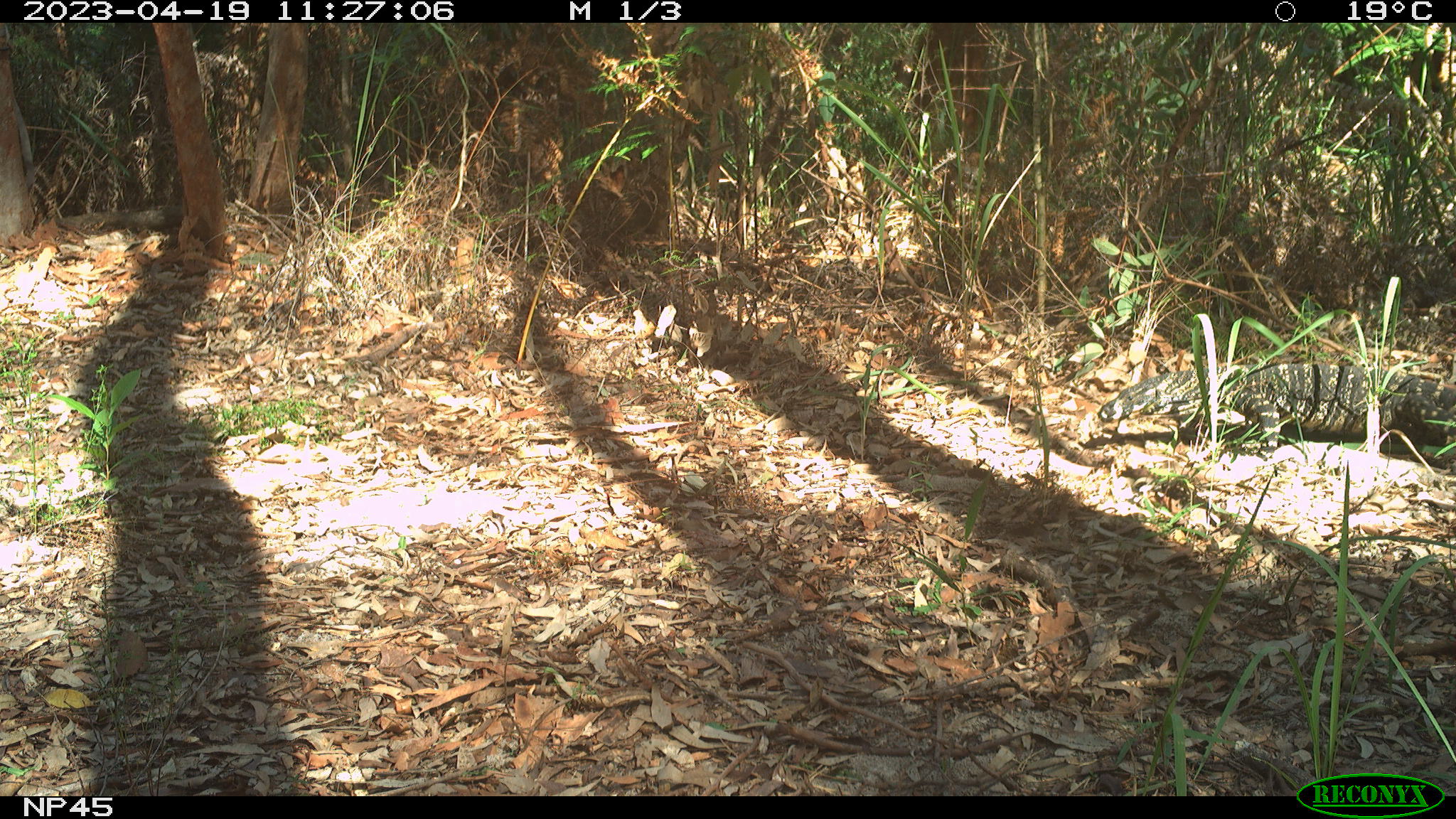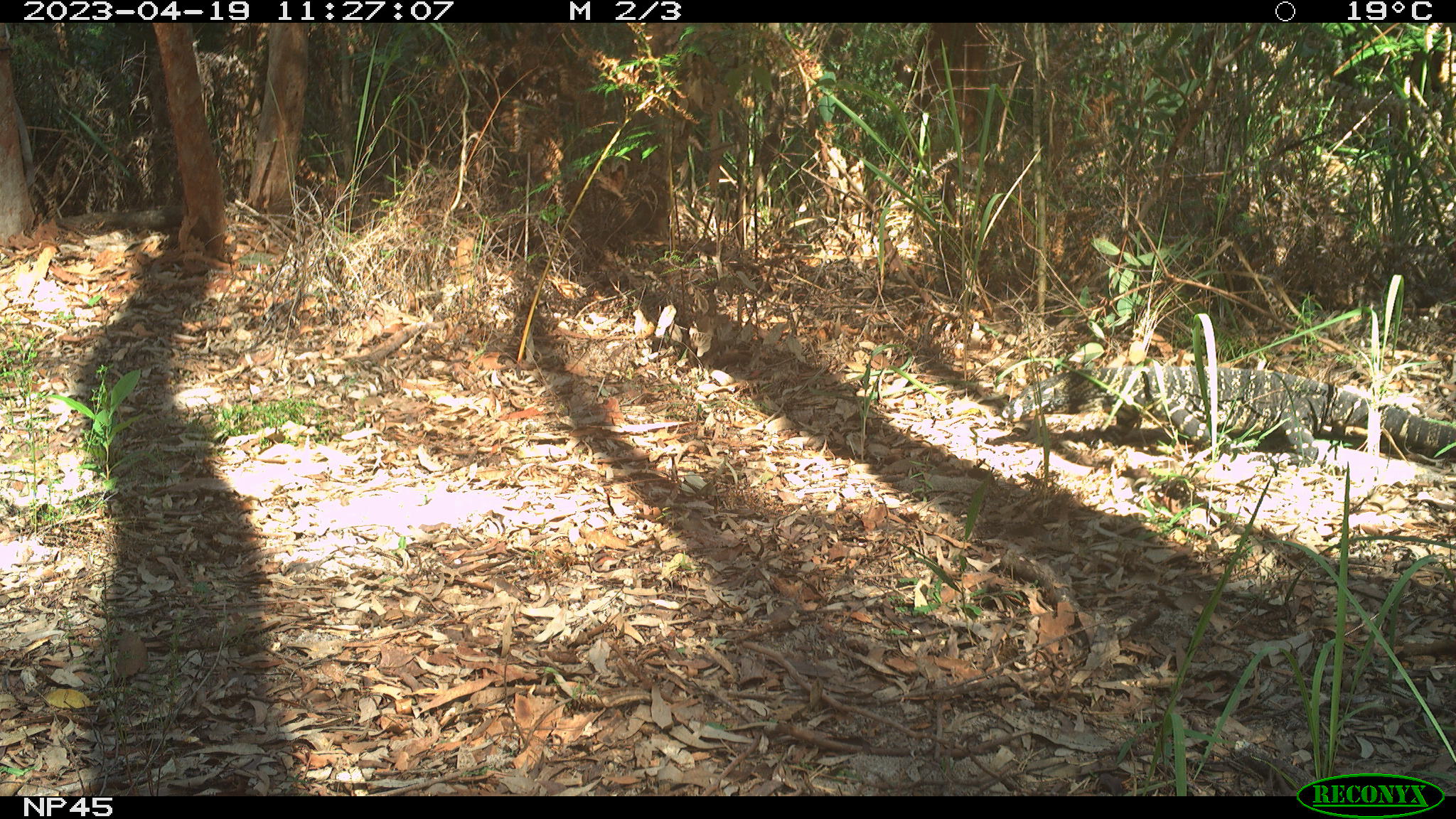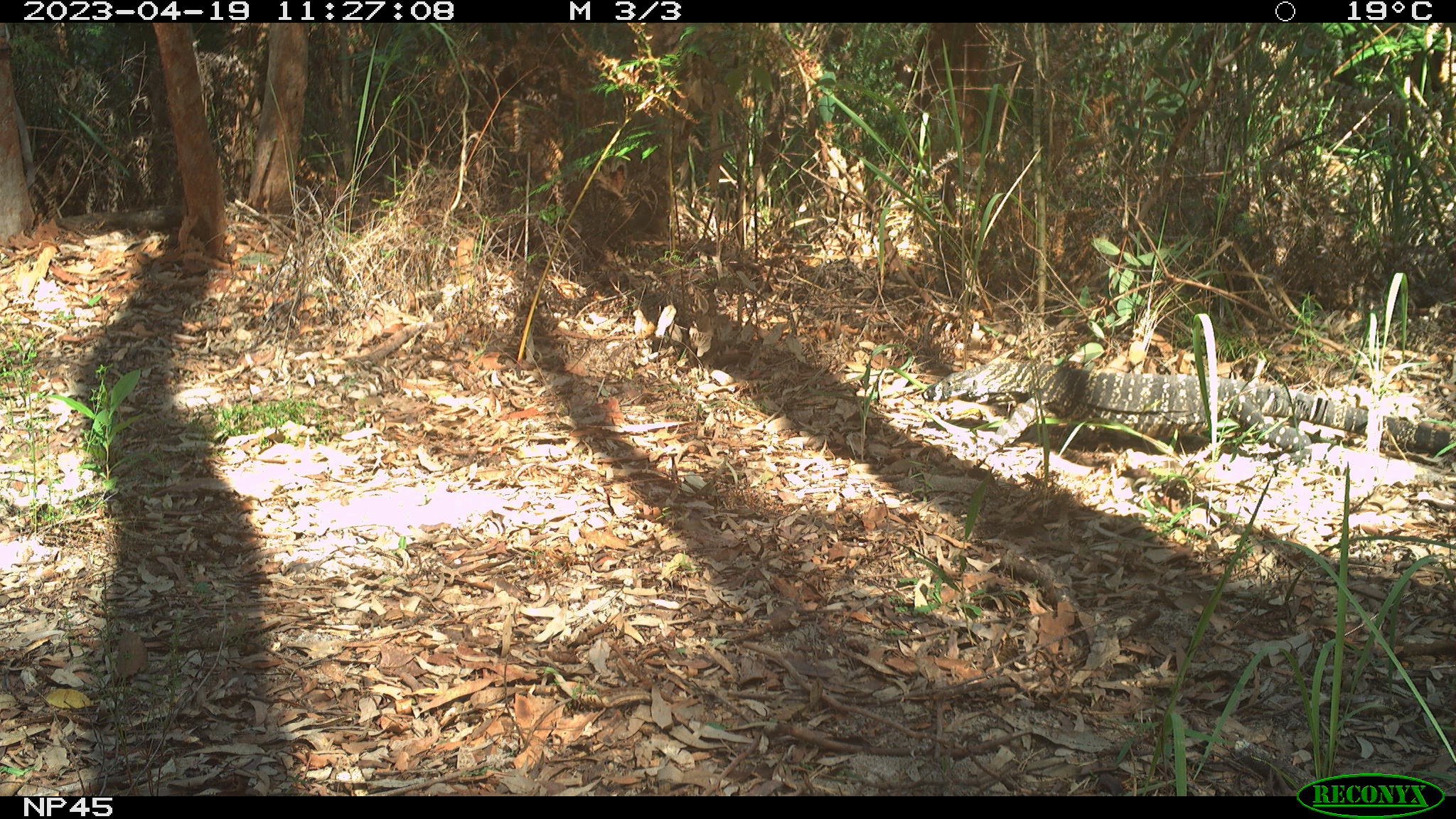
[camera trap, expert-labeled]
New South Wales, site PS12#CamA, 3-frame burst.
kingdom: Animalia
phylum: Chordata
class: Reptilia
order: Squamata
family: Varanidae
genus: Varanus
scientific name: Varanus varius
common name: lace monitor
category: goanna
Goanna (lace monitor) (Varanus varius).